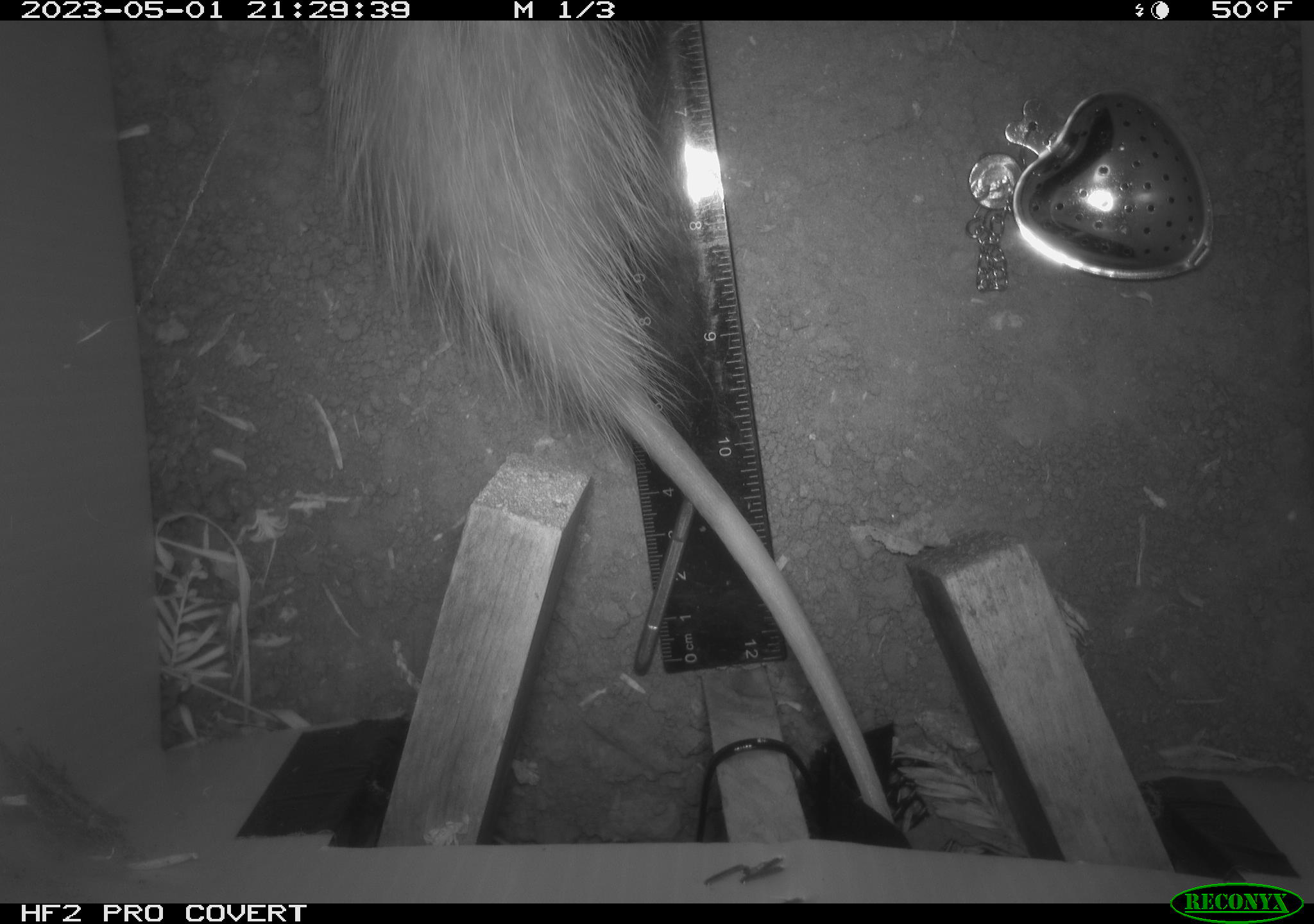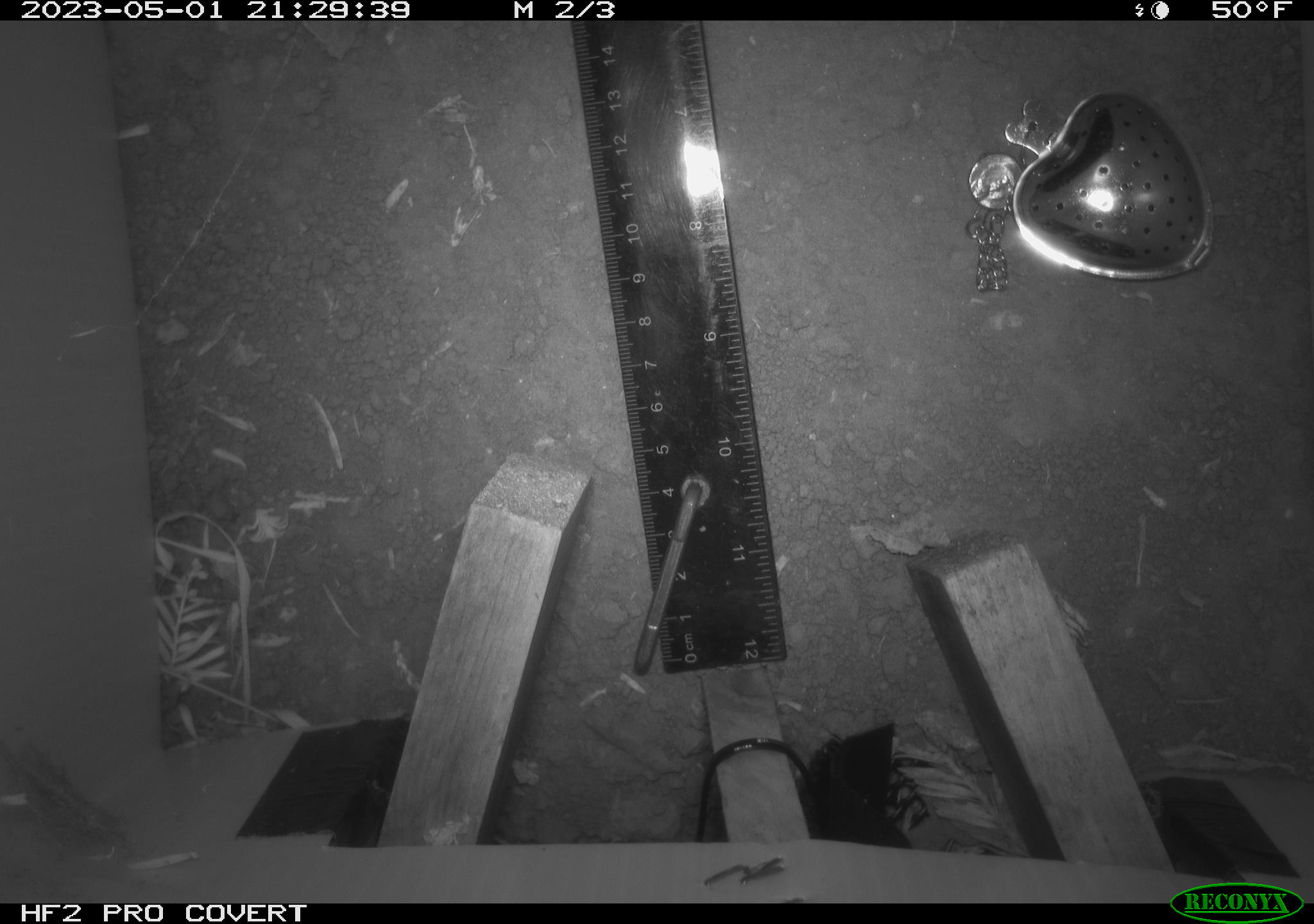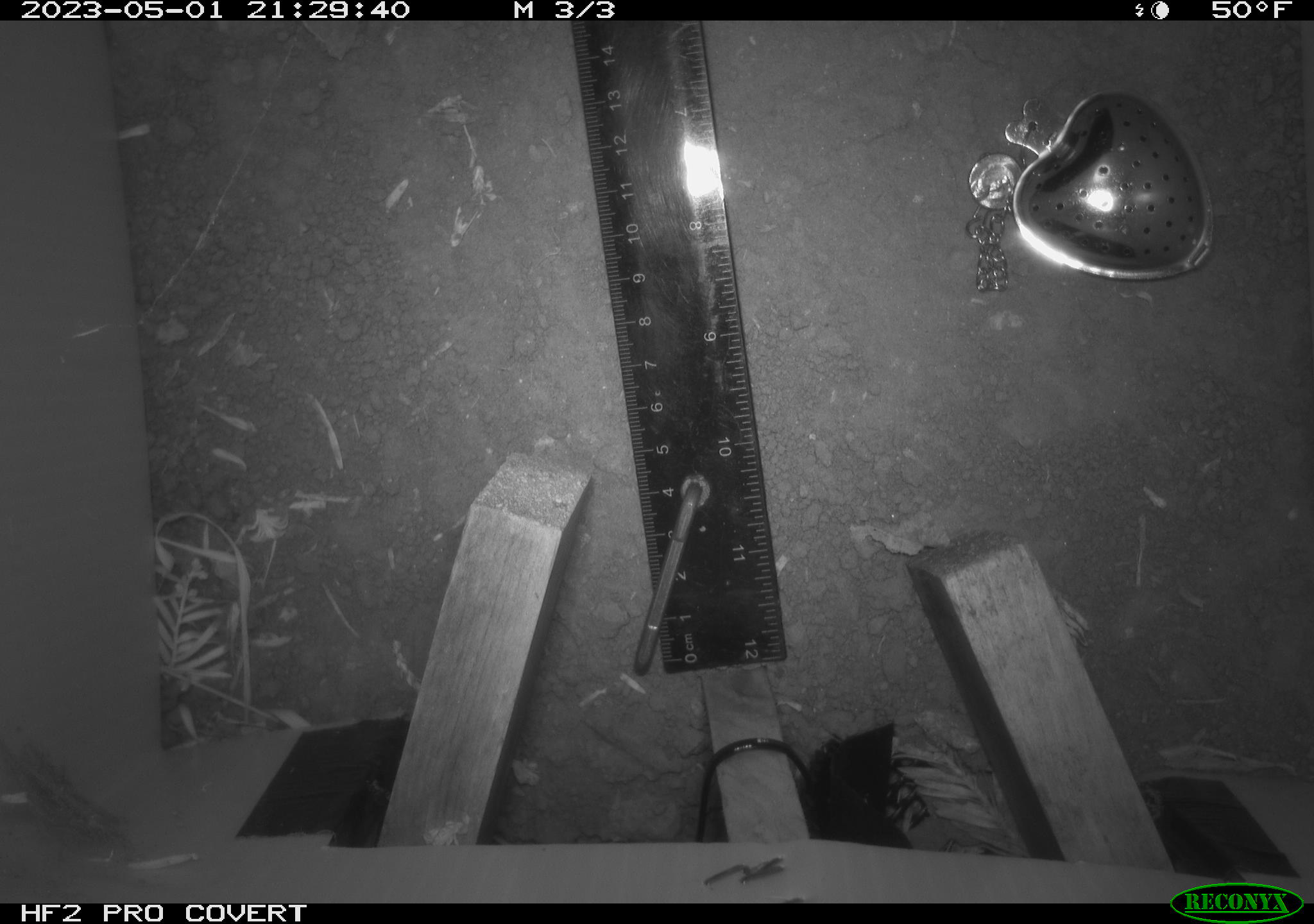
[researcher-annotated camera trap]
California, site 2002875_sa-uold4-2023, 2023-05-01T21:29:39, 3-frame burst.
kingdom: Animalia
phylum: Chordata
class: Mammalia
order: Didelphimorphia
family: Didelphidae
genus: Didelphis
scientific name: Didelphis virginiana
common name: virginia opossum